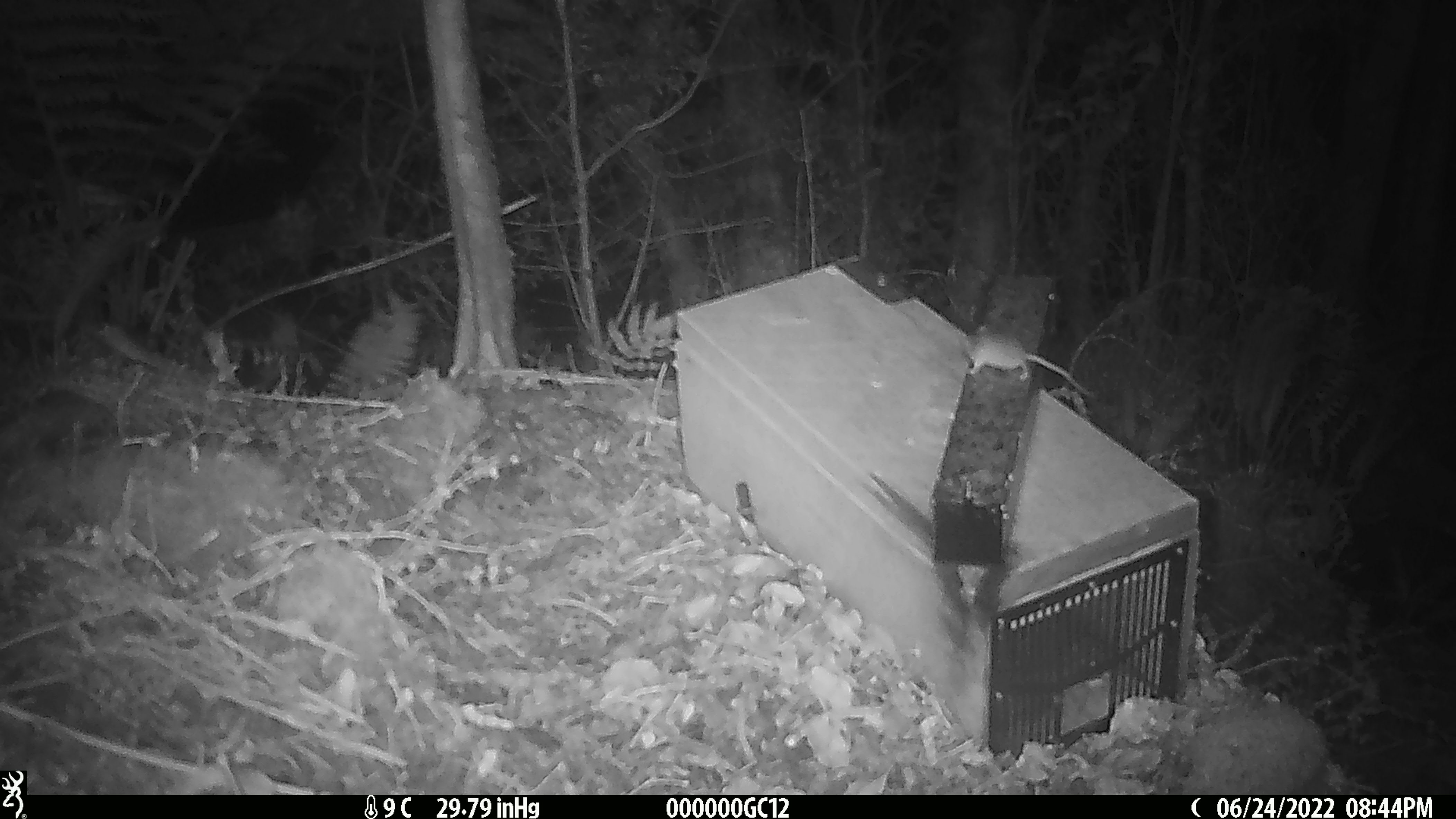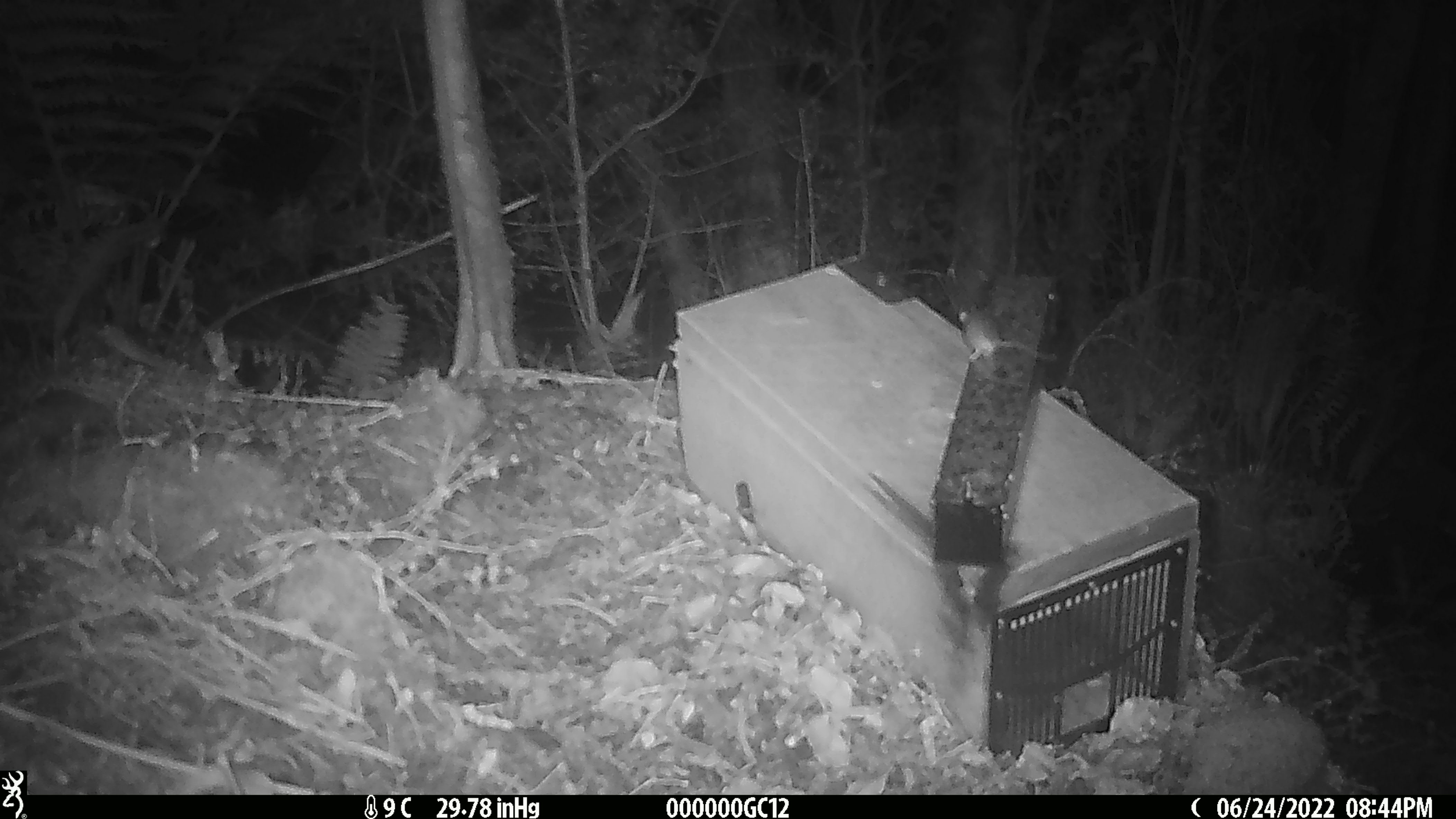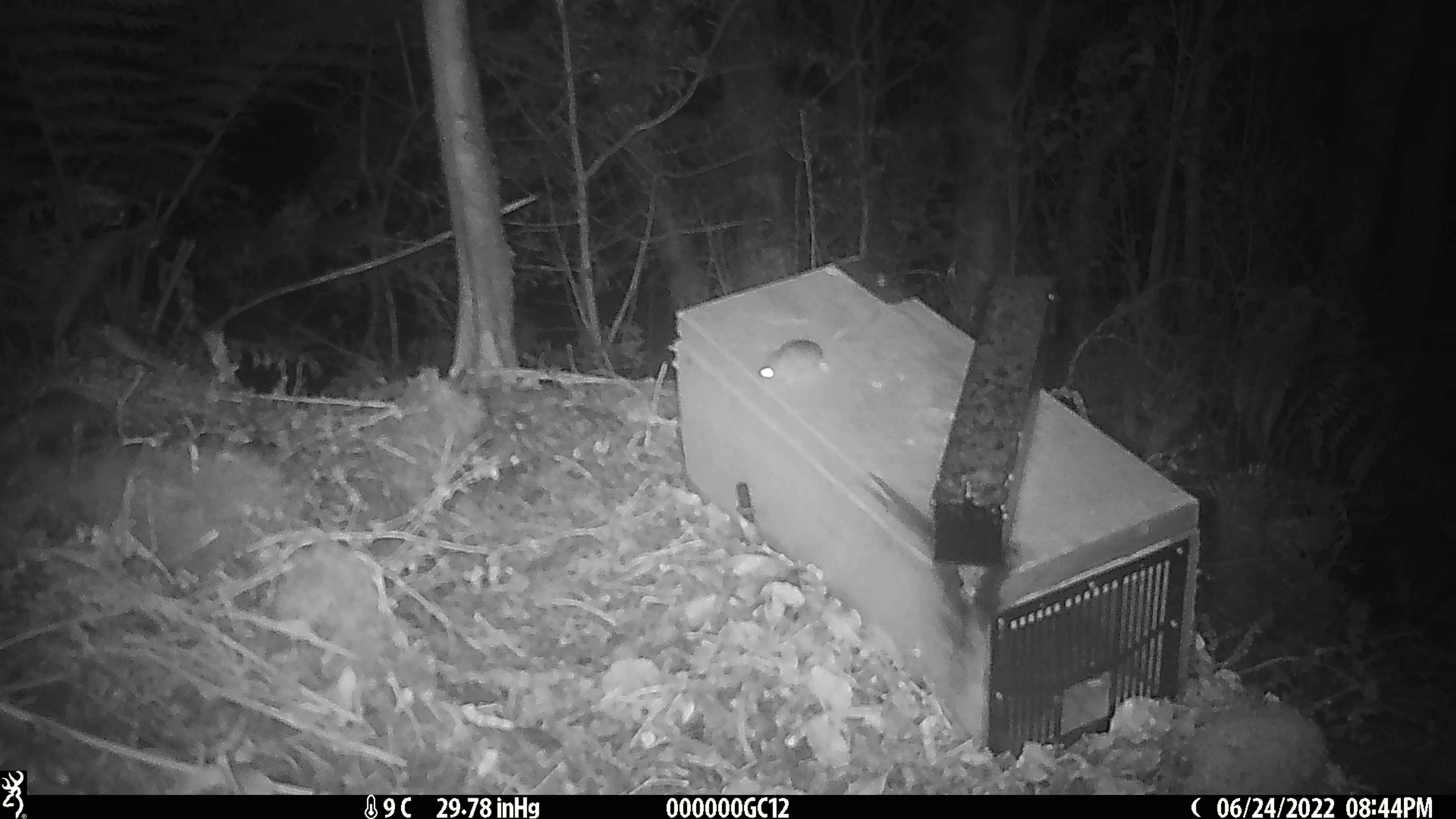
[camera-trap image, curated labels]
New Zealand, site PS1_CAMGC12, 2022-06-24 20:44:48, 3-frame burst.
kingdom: Animalia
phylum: Chordata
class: Mammalia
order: Rodentia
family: Muridae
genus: Mus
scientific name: Mus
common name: mouse